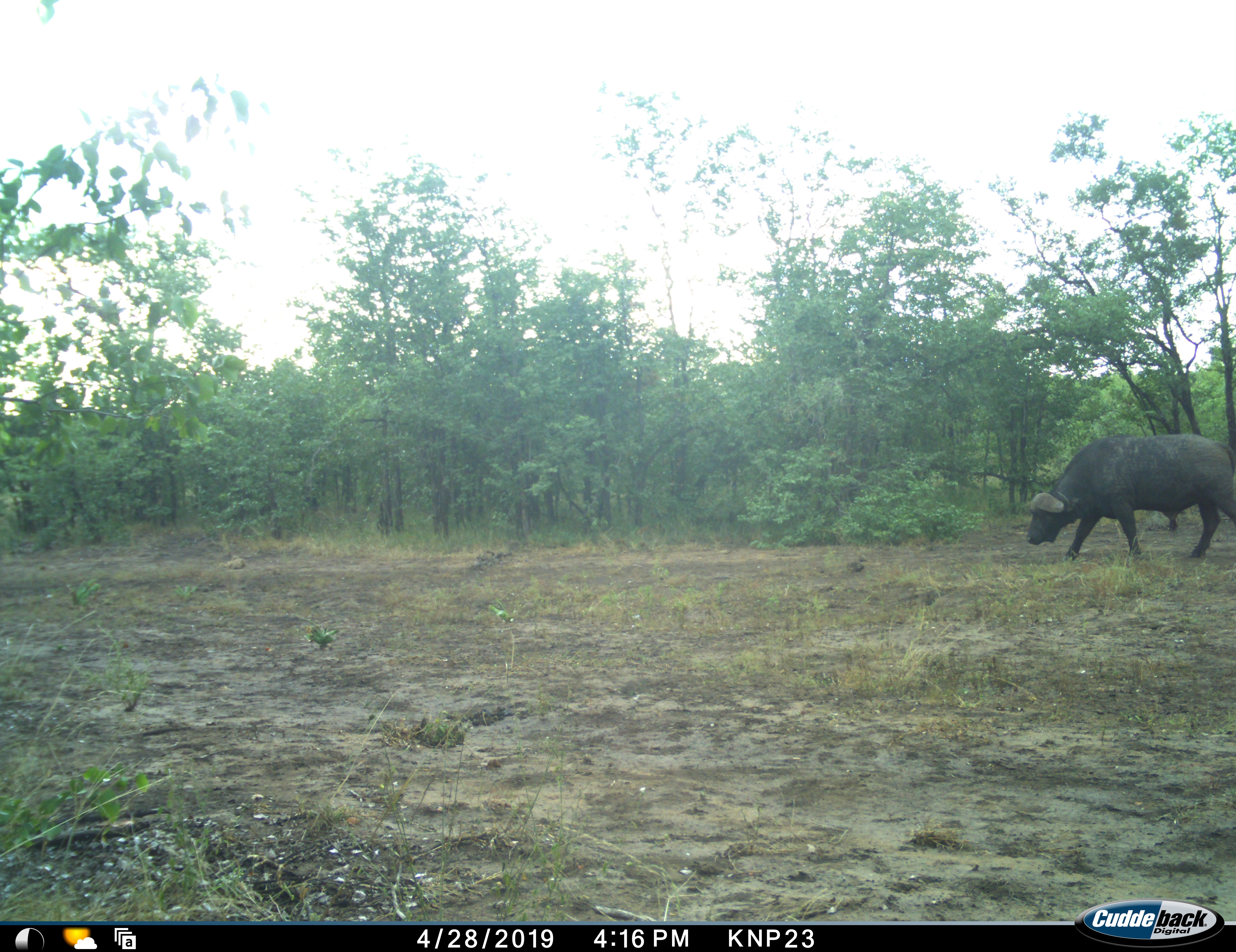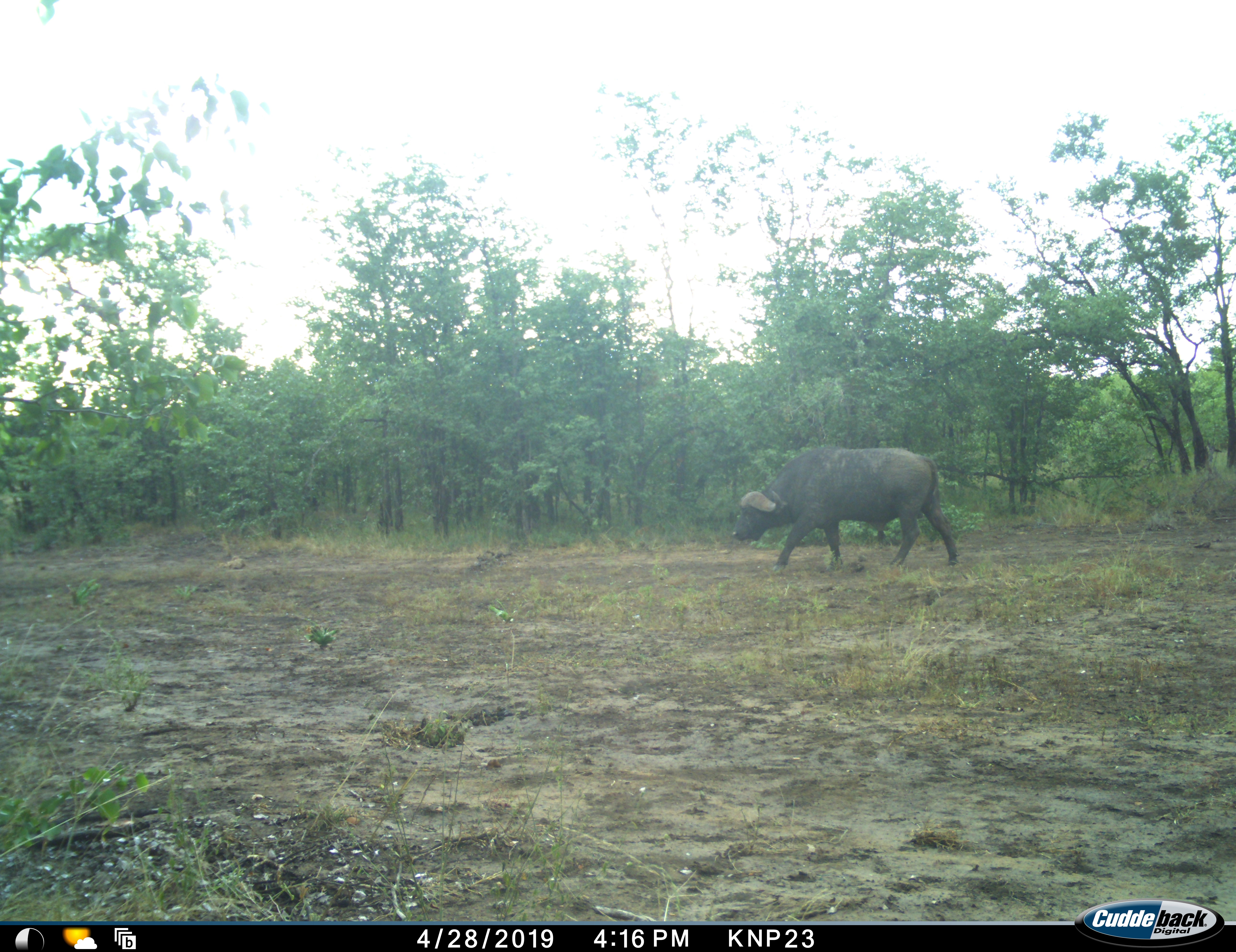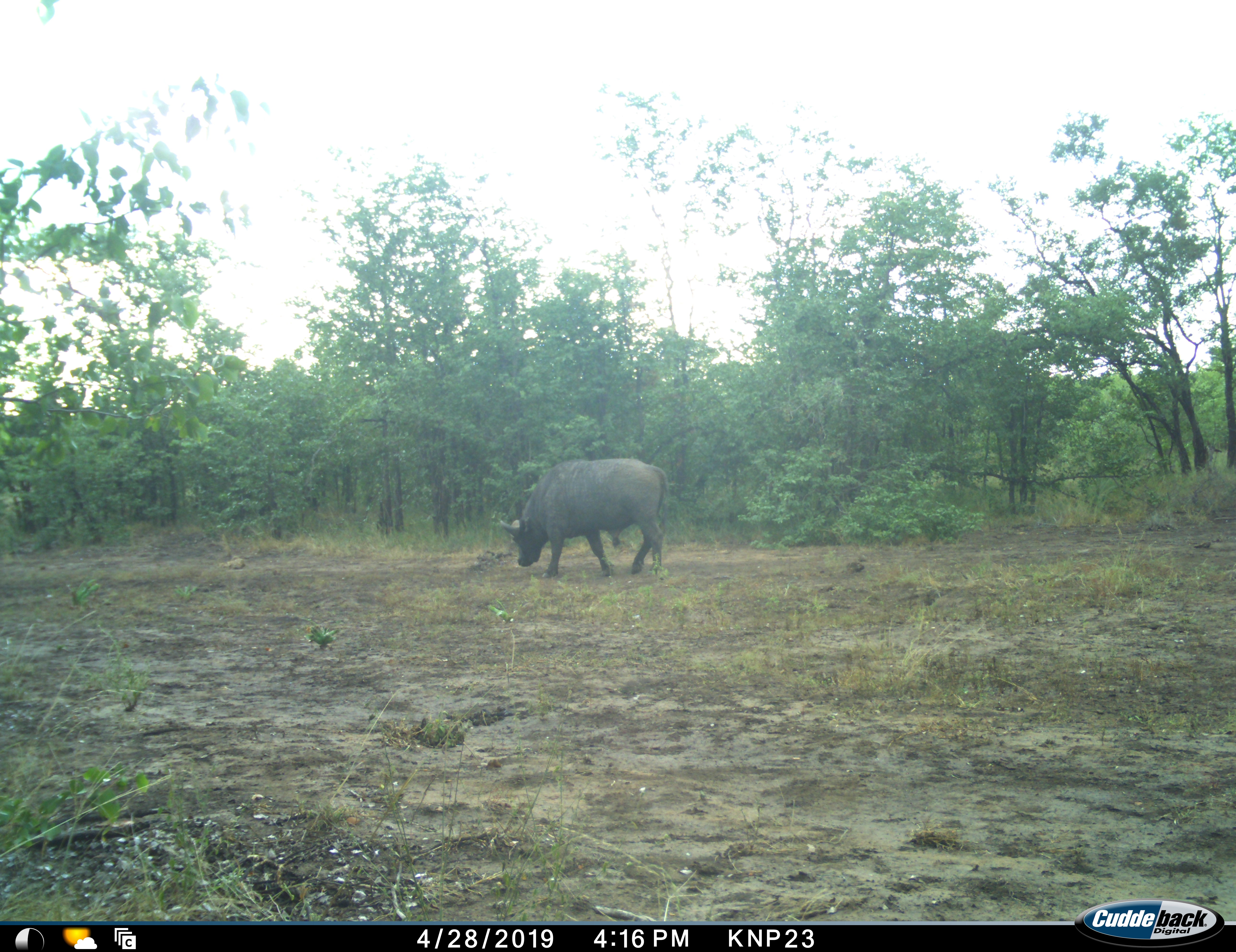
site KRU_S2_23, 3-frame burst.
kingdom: Animalia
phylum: Chordata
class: Mammalia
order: Artiodactyla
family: Bovidae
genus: Syncerus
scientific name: Syncerus caffer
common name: african buffalo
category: buffalo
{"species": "buffalo (african buffalo) (Syncerus caffer)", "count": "1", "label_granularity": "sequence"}